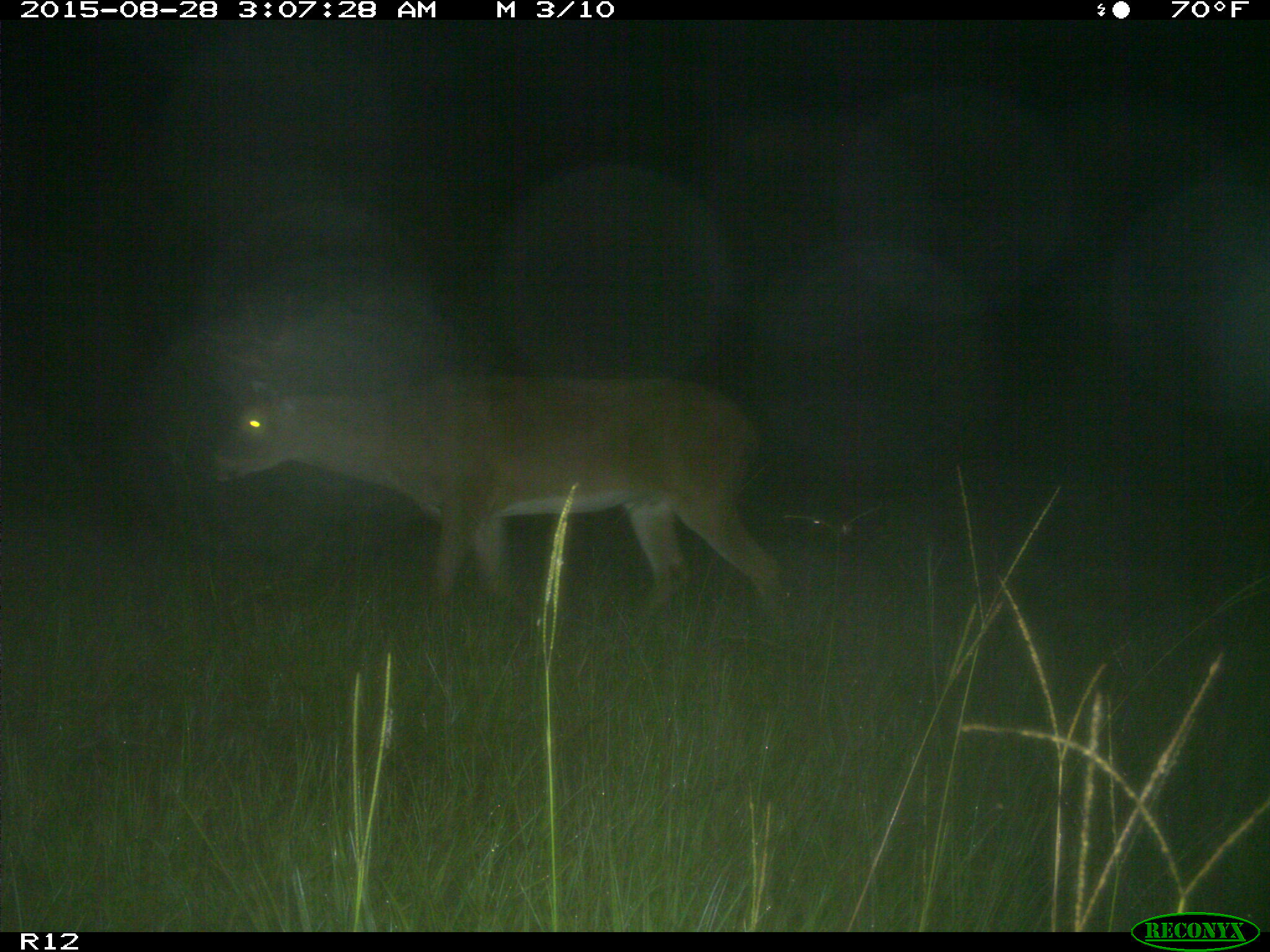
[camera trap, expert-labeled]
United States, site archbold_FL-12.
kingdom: Animalia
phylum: Chordata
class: Mammalia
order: Artiodactyla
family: Cervidae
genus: Odocoileus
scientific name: Odocoileus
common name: deer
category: unidentified deer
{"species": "unidentified deer (deer) (Odocoileus)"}